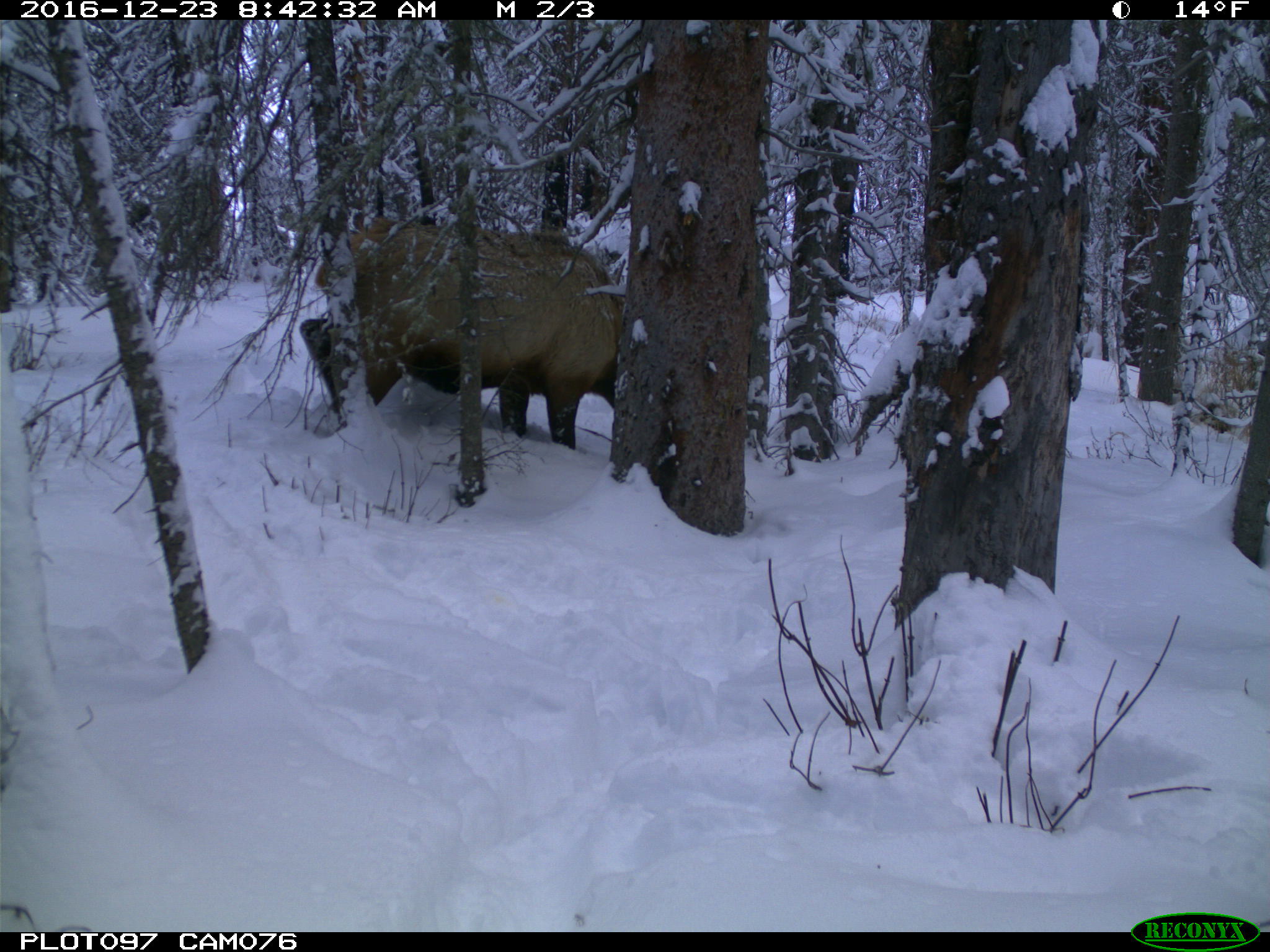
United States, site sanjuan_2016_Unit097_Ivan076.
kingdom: Animalia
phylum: Chordata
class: Mammalia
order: Artiodactyla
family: Cervidae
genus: Cervus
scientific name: Cervus elaphus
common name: red deer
Cervus elaphus (red deer).